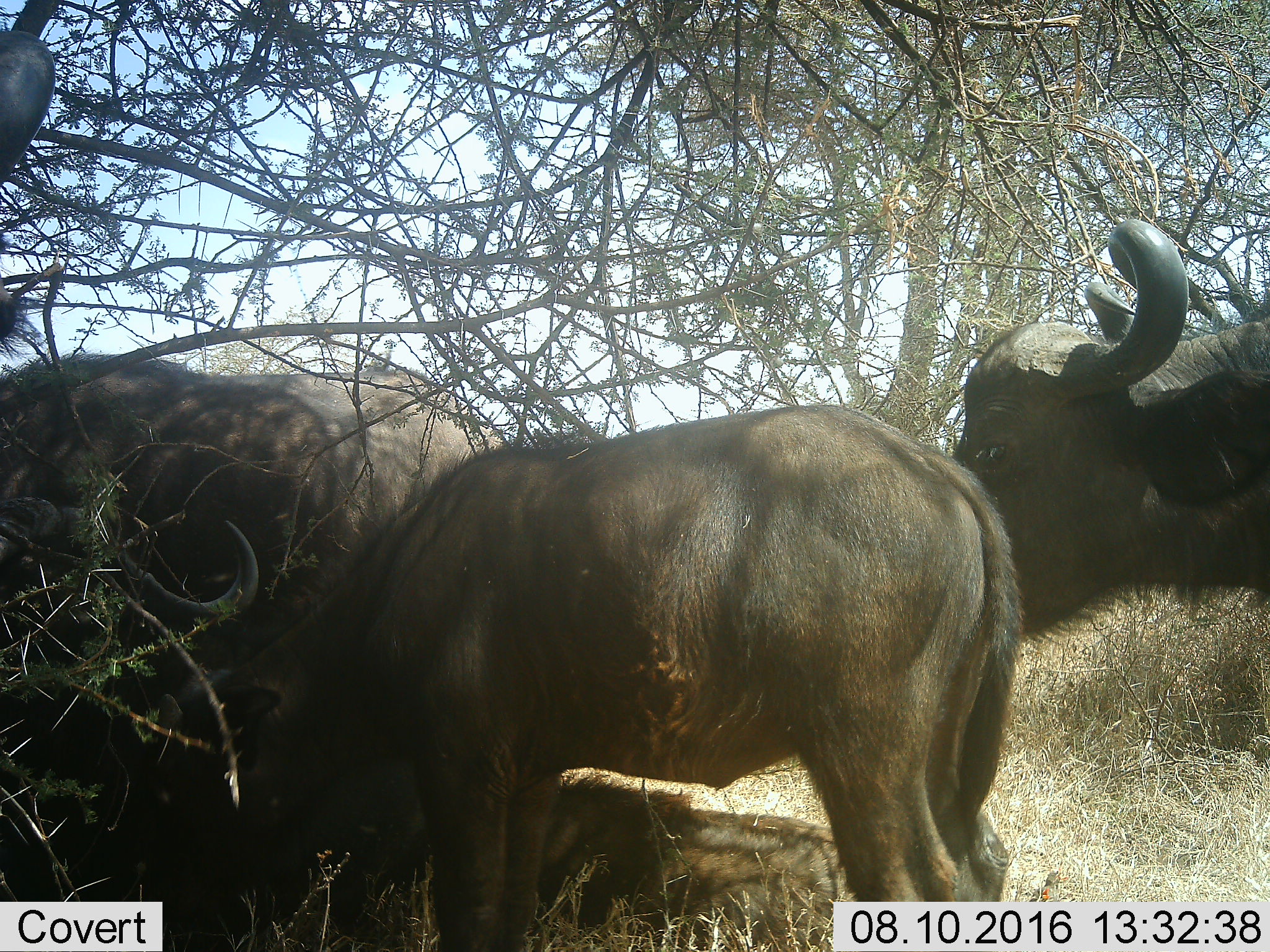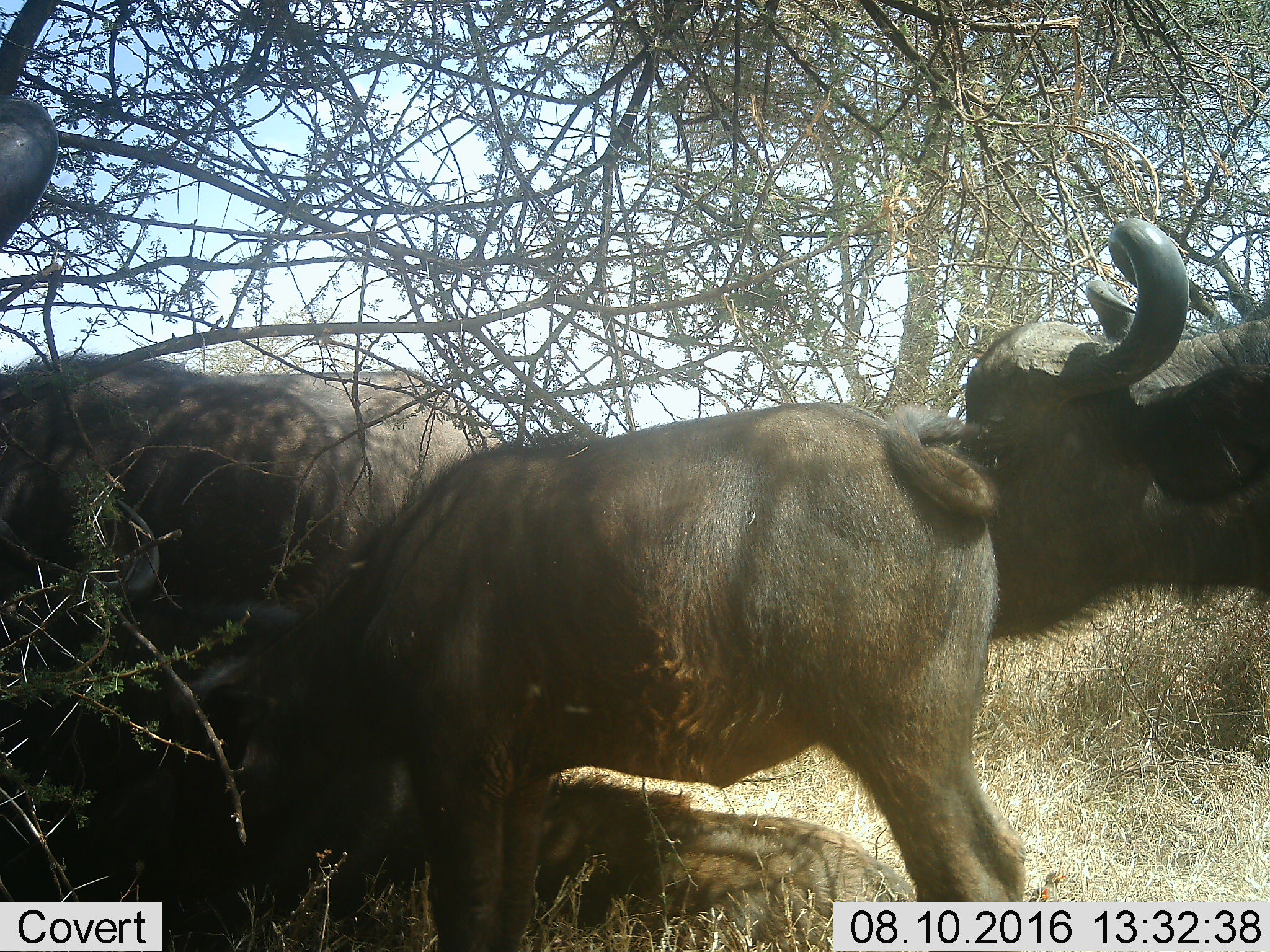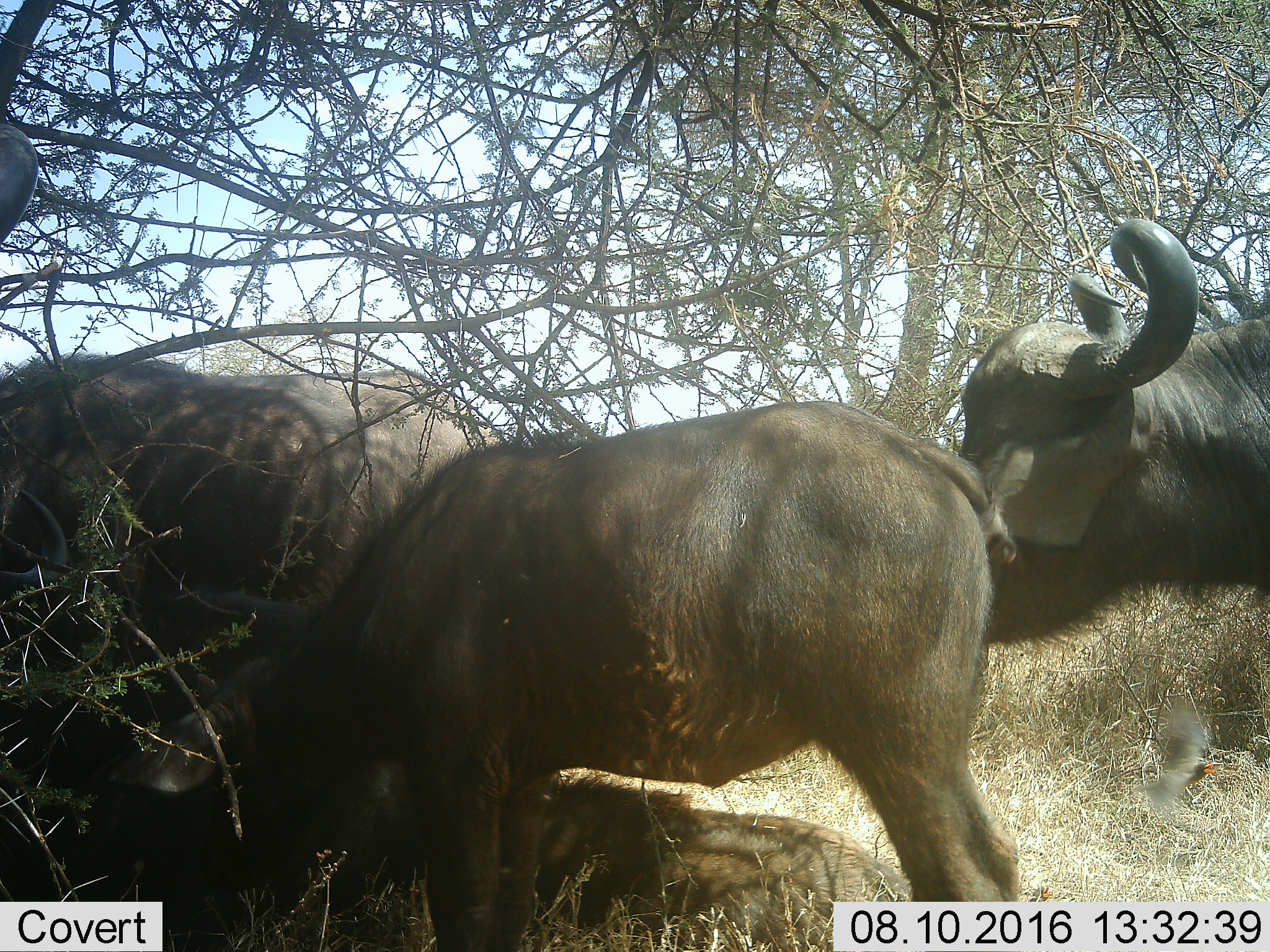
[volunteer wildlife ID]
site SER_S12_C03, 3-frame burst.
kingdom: Animalia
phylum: Chordata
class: Mammalia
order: Artiodactyla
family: Bovidae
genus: Syncerus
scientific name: Syncerus caffer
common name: african buffalo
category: buffalo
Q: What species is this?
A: Buffalo (african buffalo) (Syncerus caffer).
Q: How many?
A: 5.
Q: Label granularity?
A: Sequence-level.